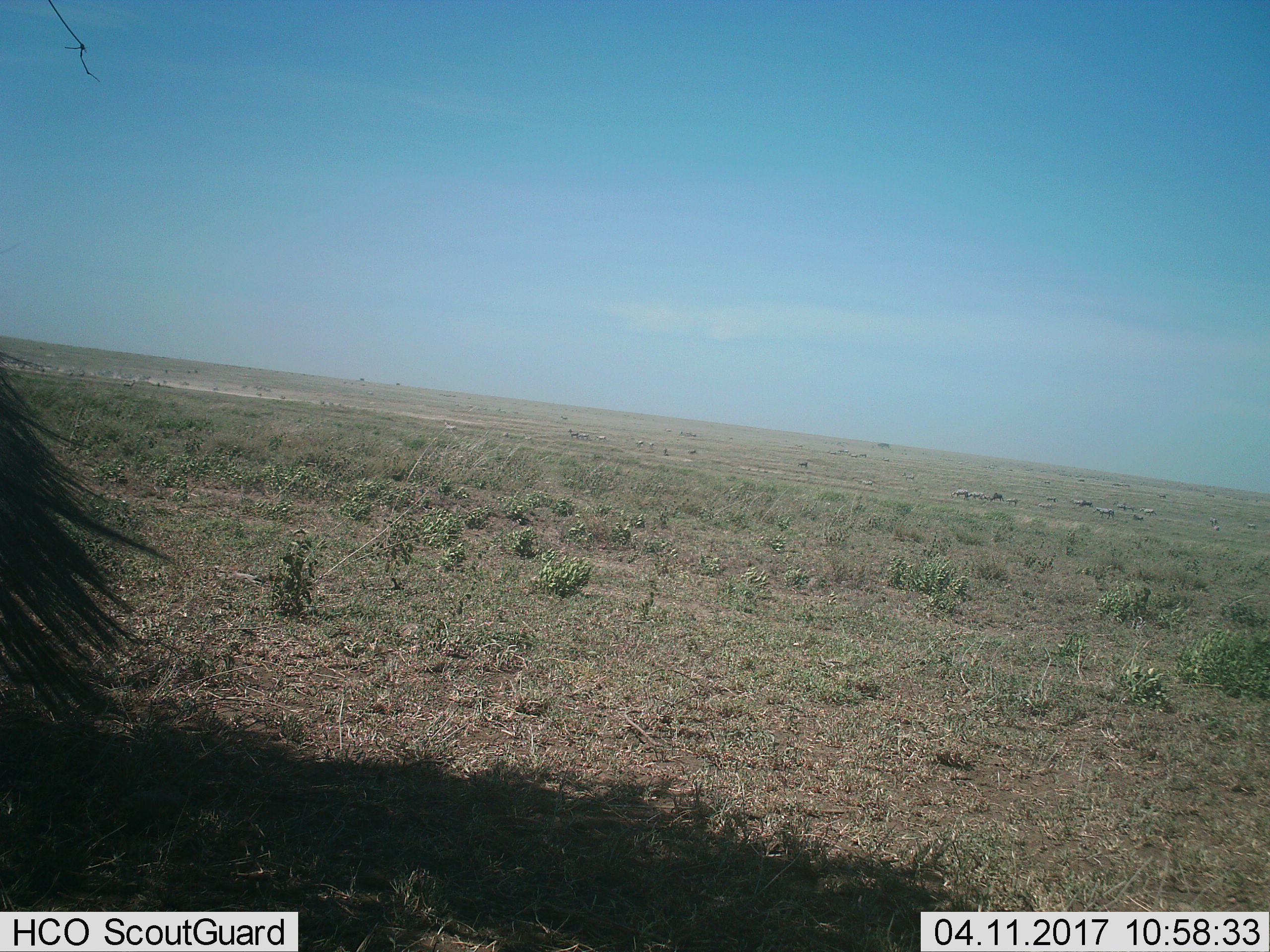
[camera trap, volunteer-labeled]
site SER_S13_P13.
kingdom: Animalia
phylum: Chordata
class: Mammalia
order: Perissodactyla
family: Equidae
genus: Equus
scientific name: Equus quagga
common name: plains zebra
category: zebraplains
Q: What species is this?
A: Zebraplains (plains zebra) (Equus quagga).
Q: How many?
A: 11-50.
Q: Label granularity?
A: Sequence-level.